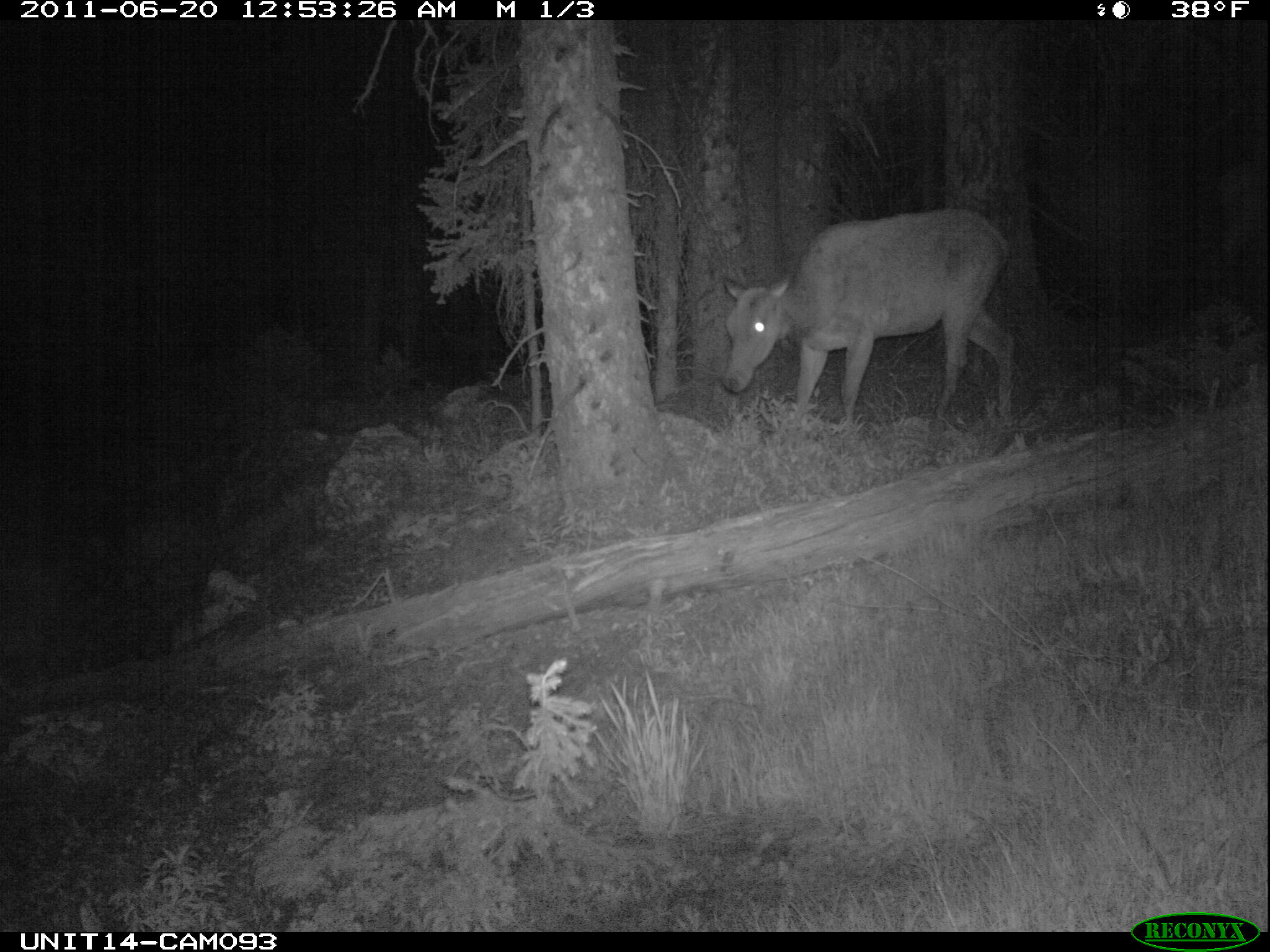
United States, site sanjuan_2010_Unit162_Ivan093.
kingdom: Animalia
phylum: Chordata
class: Mammalia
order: Artiodactyla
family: Cervidae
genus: Cervus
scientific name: Cervus elaphus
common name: red deer